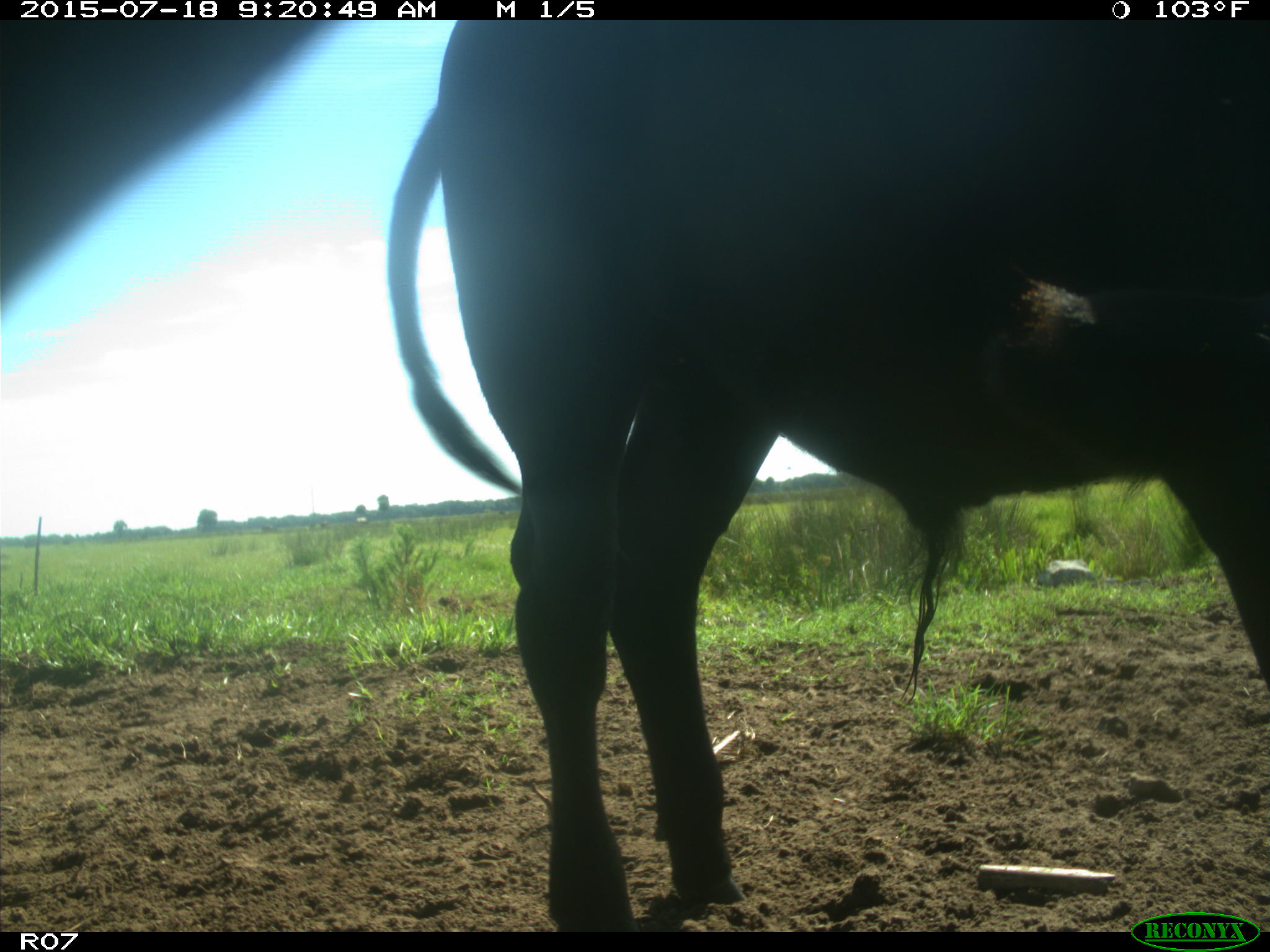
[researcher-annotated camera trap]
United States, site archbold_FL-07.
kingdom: Animalia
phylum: Chordata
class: Mammalia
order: Artiodactyla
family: Bovidae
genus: Bos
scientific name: Bos taurus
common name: domestic cow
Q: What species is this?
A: Bos taurus (domestic cow).